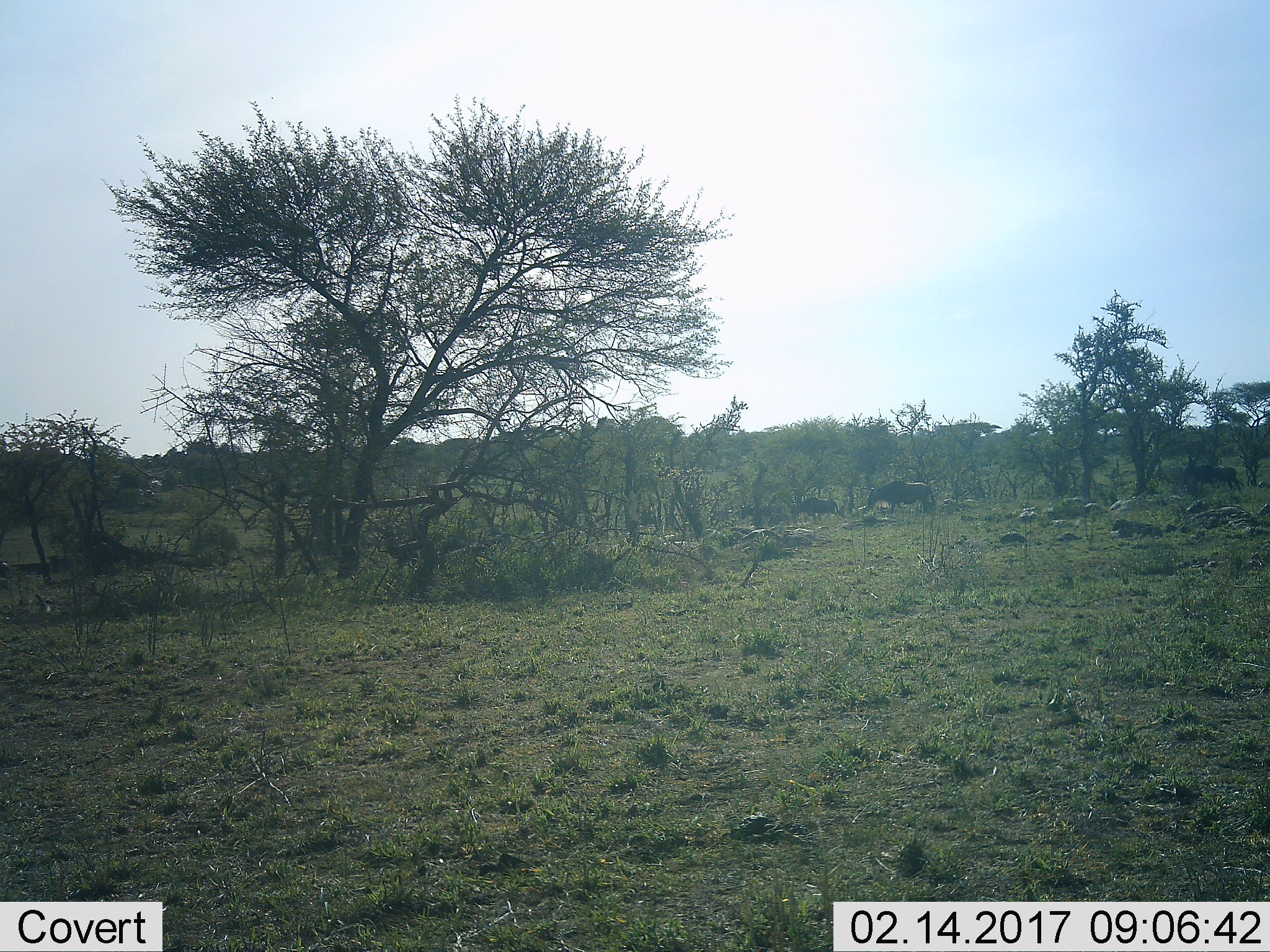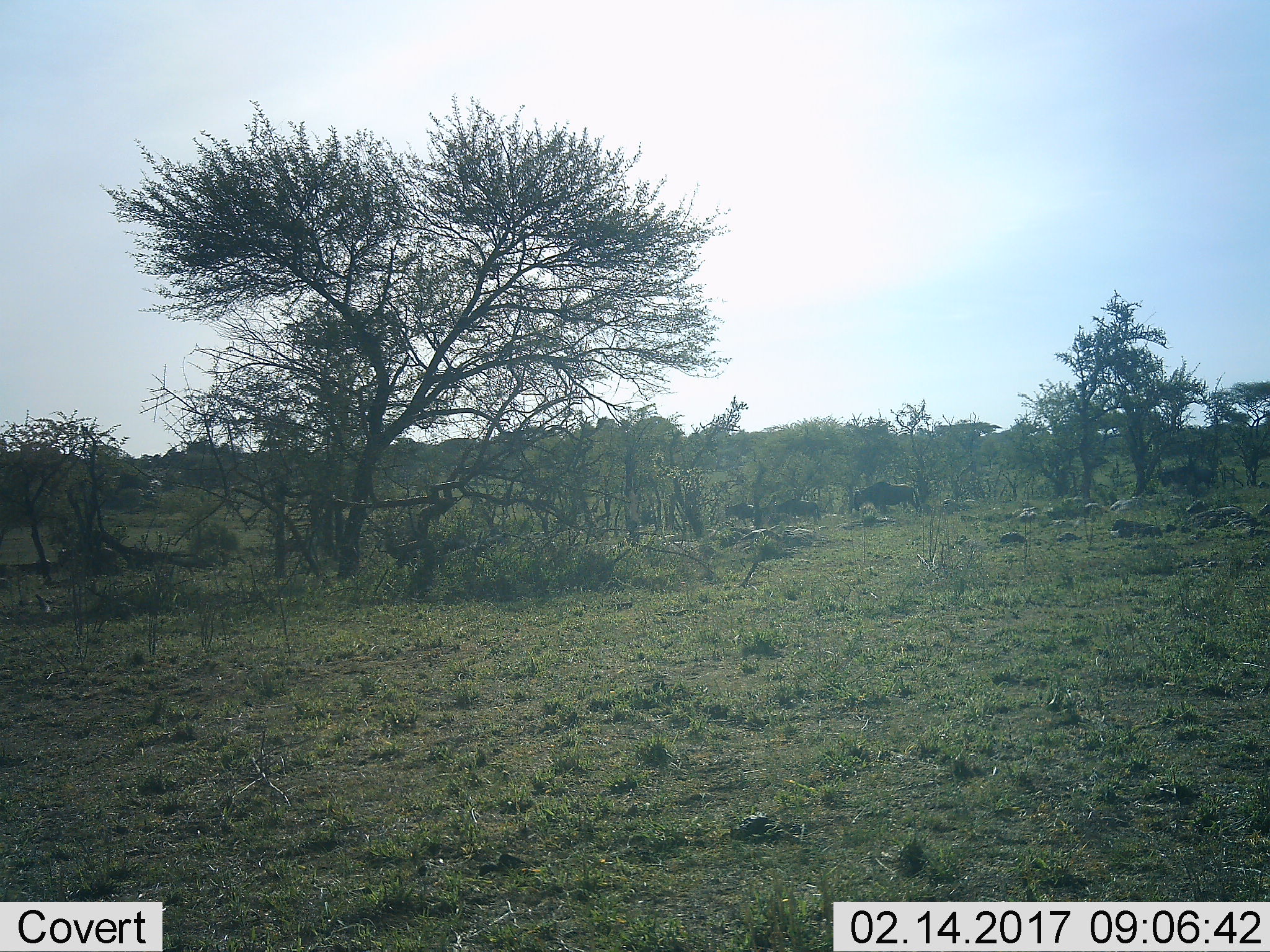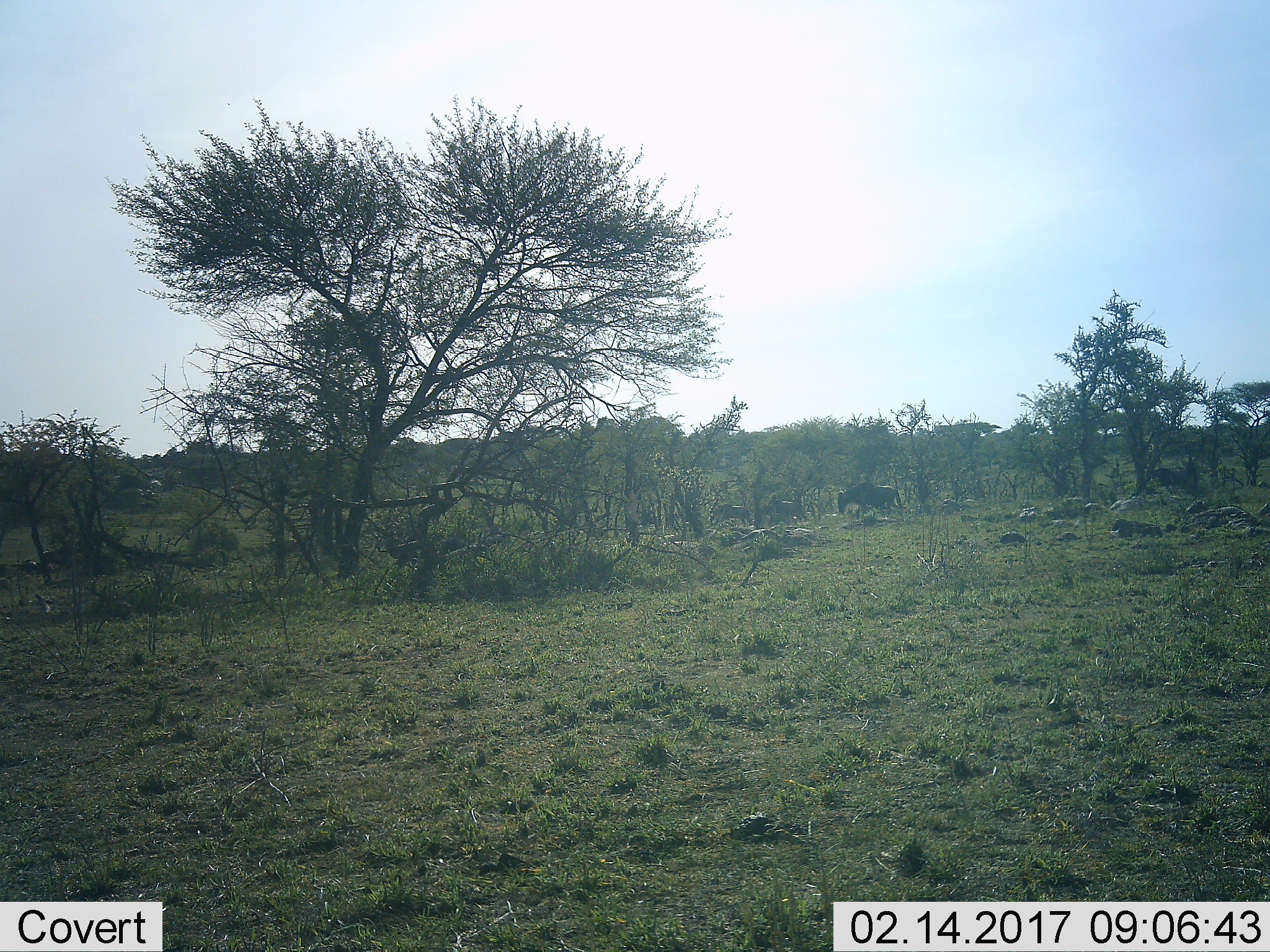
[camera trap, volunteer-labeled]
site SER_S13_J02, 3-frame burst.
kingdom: Animalia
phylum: Chordata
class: Mammalia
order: Artiodactyla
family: Bovidae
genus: Connochaetes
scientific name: Connochaetes taurinus taurinus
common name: blue wildebeest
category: wildebeestblue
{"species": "wildebeestblue (blue wildebeest) (Connochaetes taurinus taurinus)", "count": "4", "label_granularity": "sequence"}